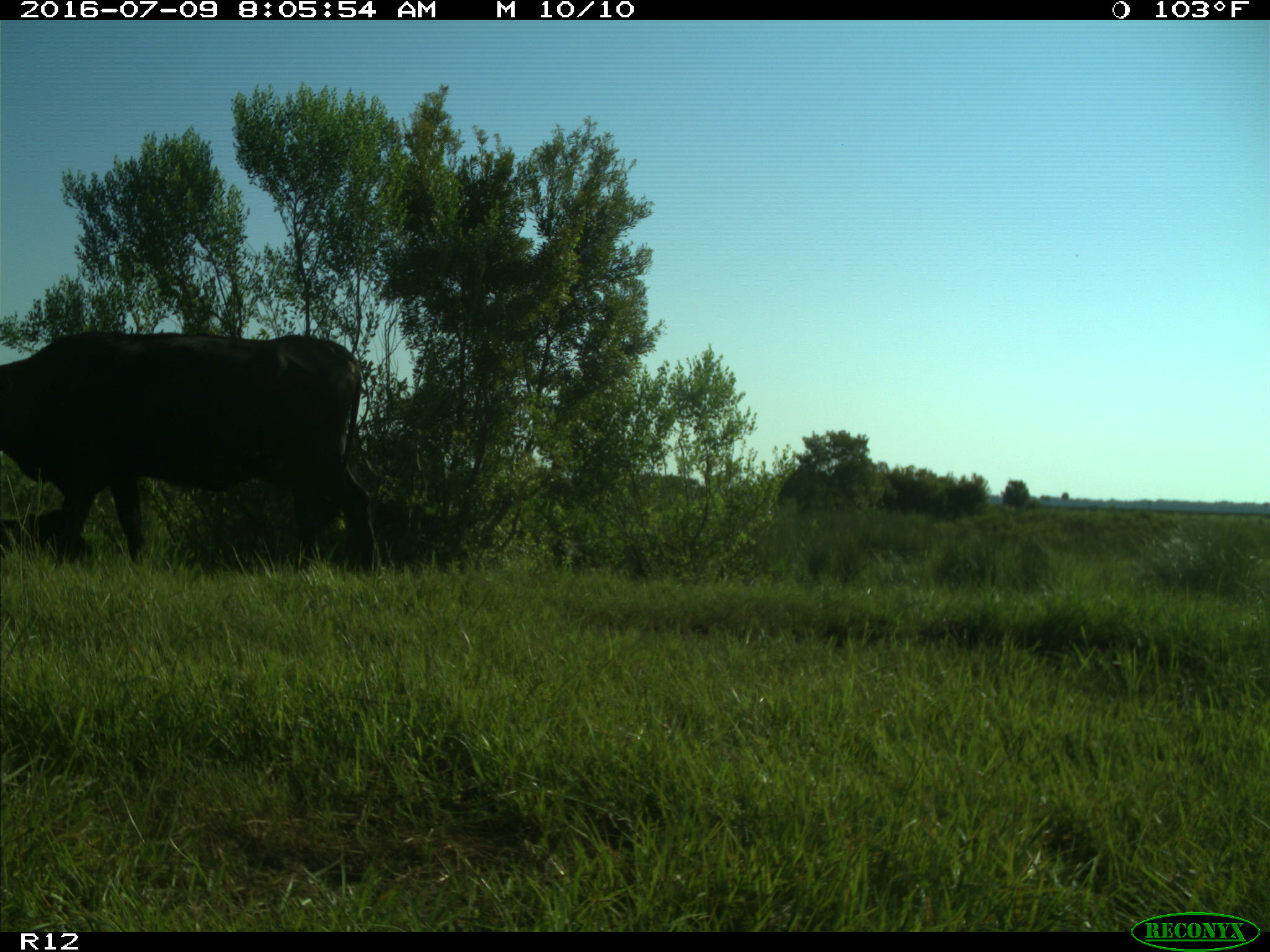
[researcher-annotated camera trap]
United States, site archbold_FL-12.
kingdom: Animalia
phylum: Chordata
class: Mammalia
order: Artiodactyla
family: Bovidae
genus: Bos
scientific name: Bos taurus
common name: domestic cow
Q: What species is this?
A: Bos taurus (domestic cow).